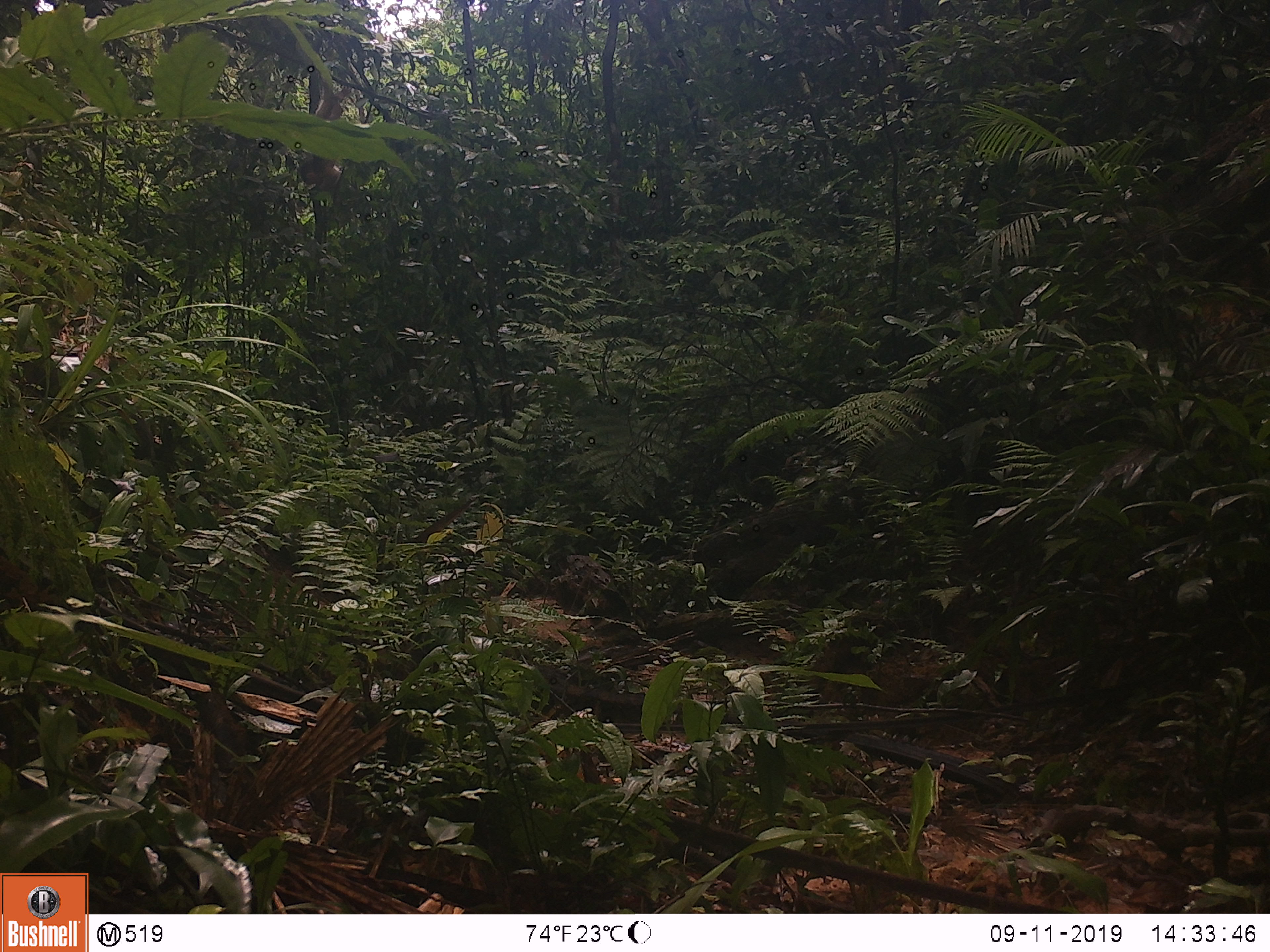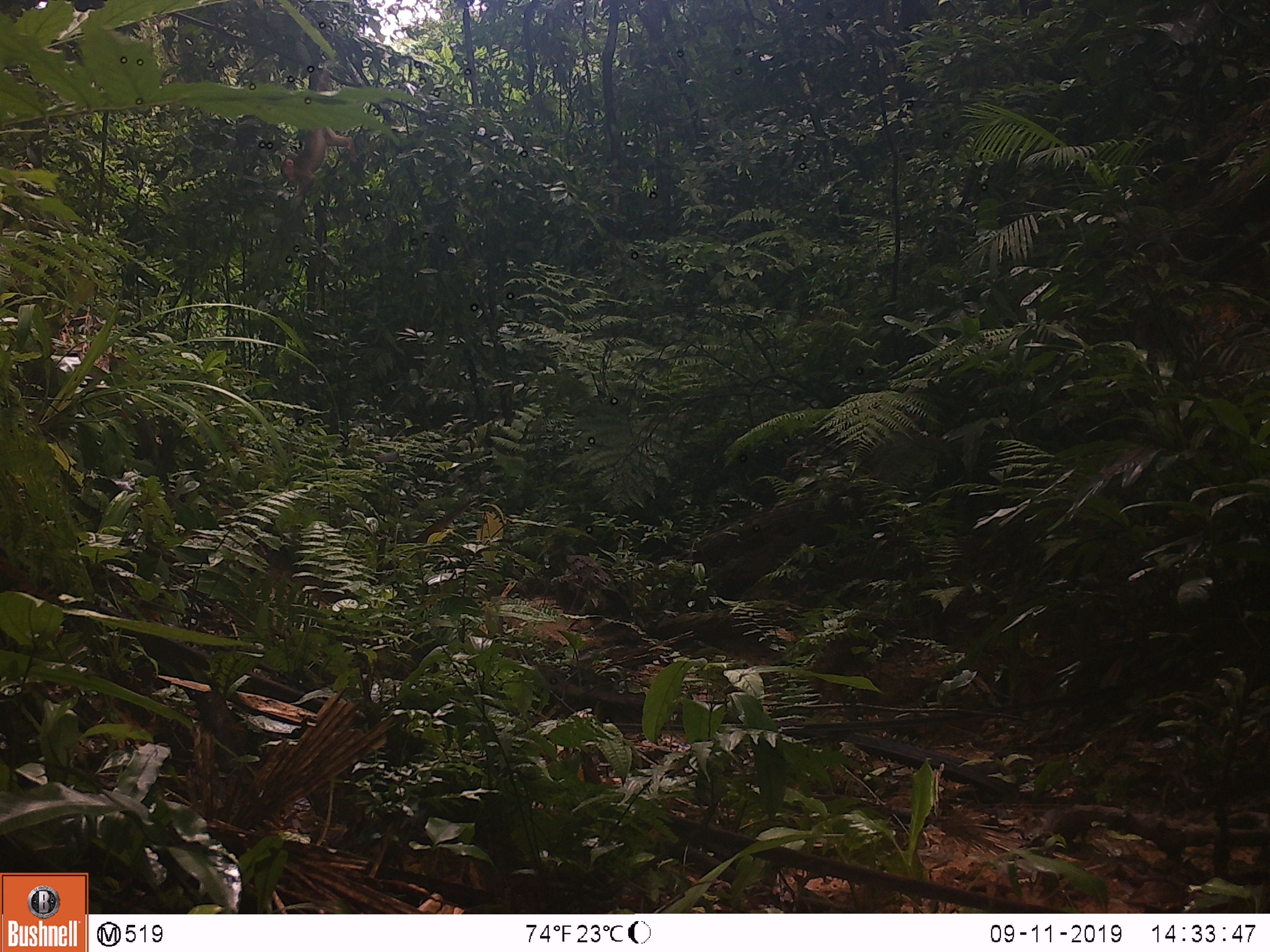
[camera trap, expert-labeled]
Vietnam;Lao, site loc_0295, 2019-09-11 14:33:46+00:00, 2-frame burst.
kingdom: Animalia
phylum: Chordata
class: Mammalia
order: Primates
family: Cercopithecidae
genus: Macaca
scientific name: Macaca arctoides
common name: stump-tailed macaque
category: stump tailed macaque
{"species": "stump tailed macaque (stump-tailed macaque) (Macaca arctoides)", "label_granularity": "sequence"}